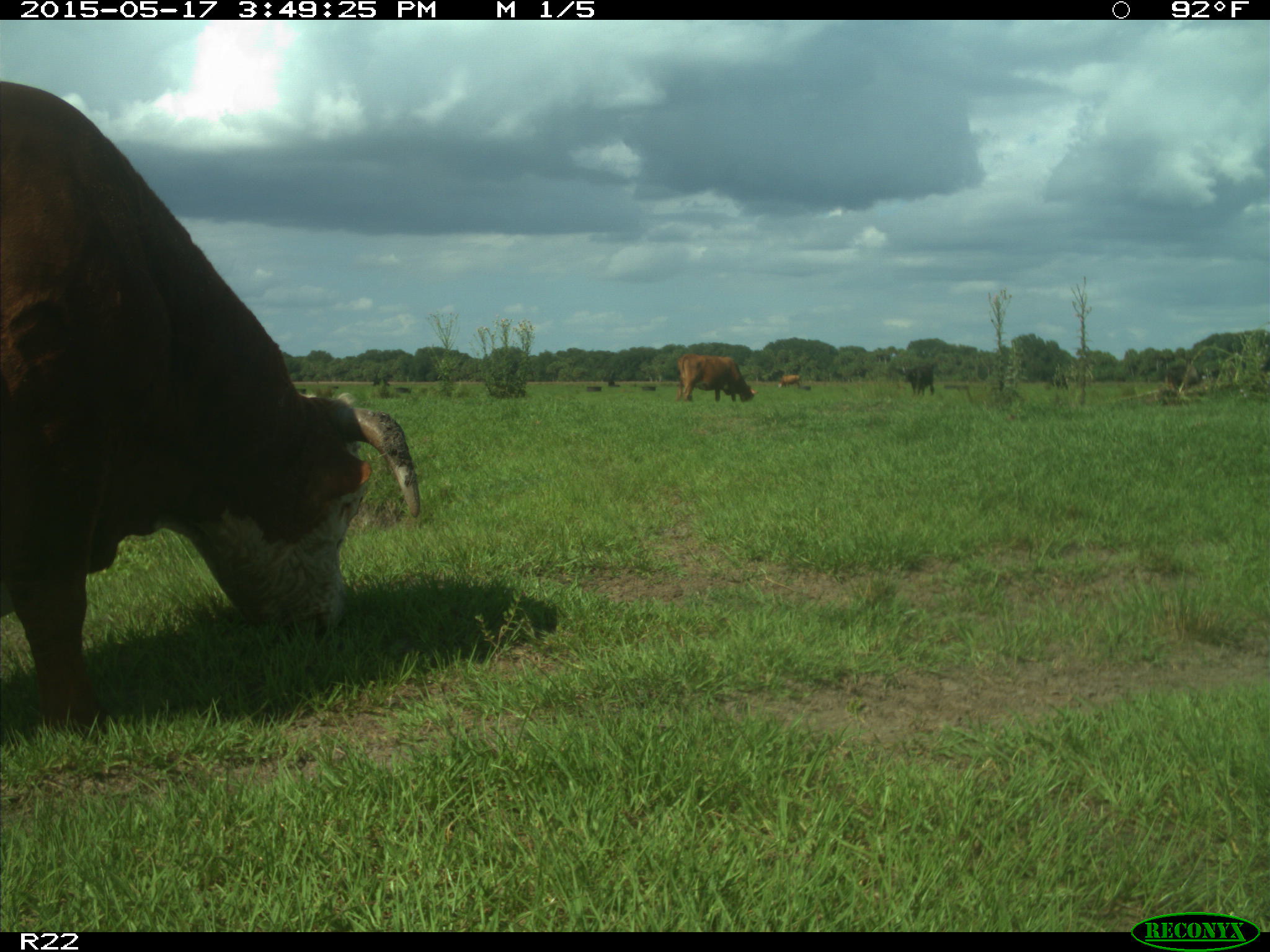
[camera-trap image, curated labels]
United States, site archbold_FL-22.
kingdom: Animalia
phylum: Chordata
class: Mammalia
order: Artiodactyla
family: Bovidae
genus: Bos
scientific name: Bos taurus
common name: domestic cow